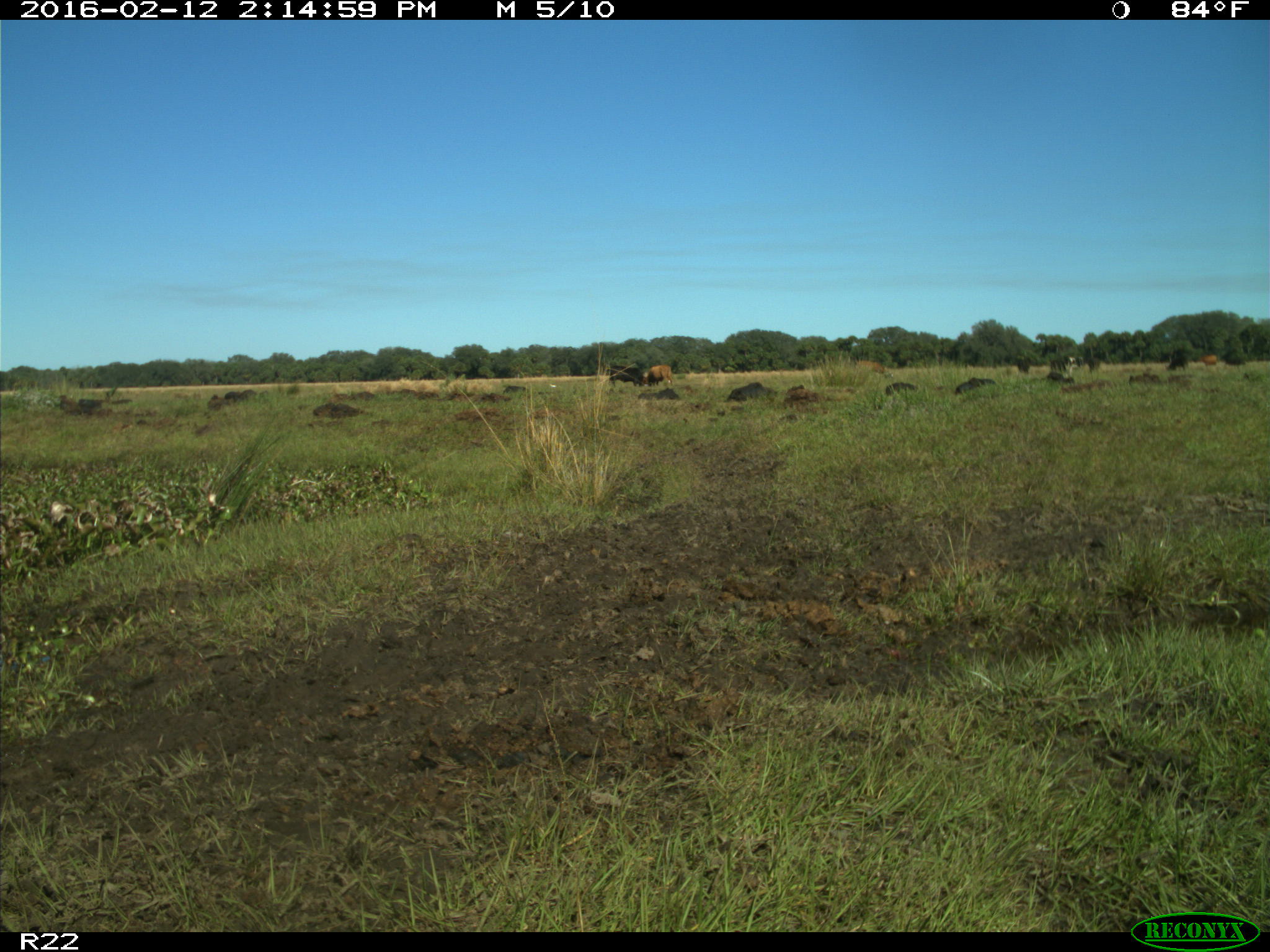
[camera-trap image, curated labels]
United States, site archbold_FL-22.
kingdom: Animalia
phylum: Chordata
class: Mammalia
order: Artiodactyla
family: Bovidae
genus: Bos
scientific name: Bos taurus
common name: domestic cow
Bos taurus (domestic cow).